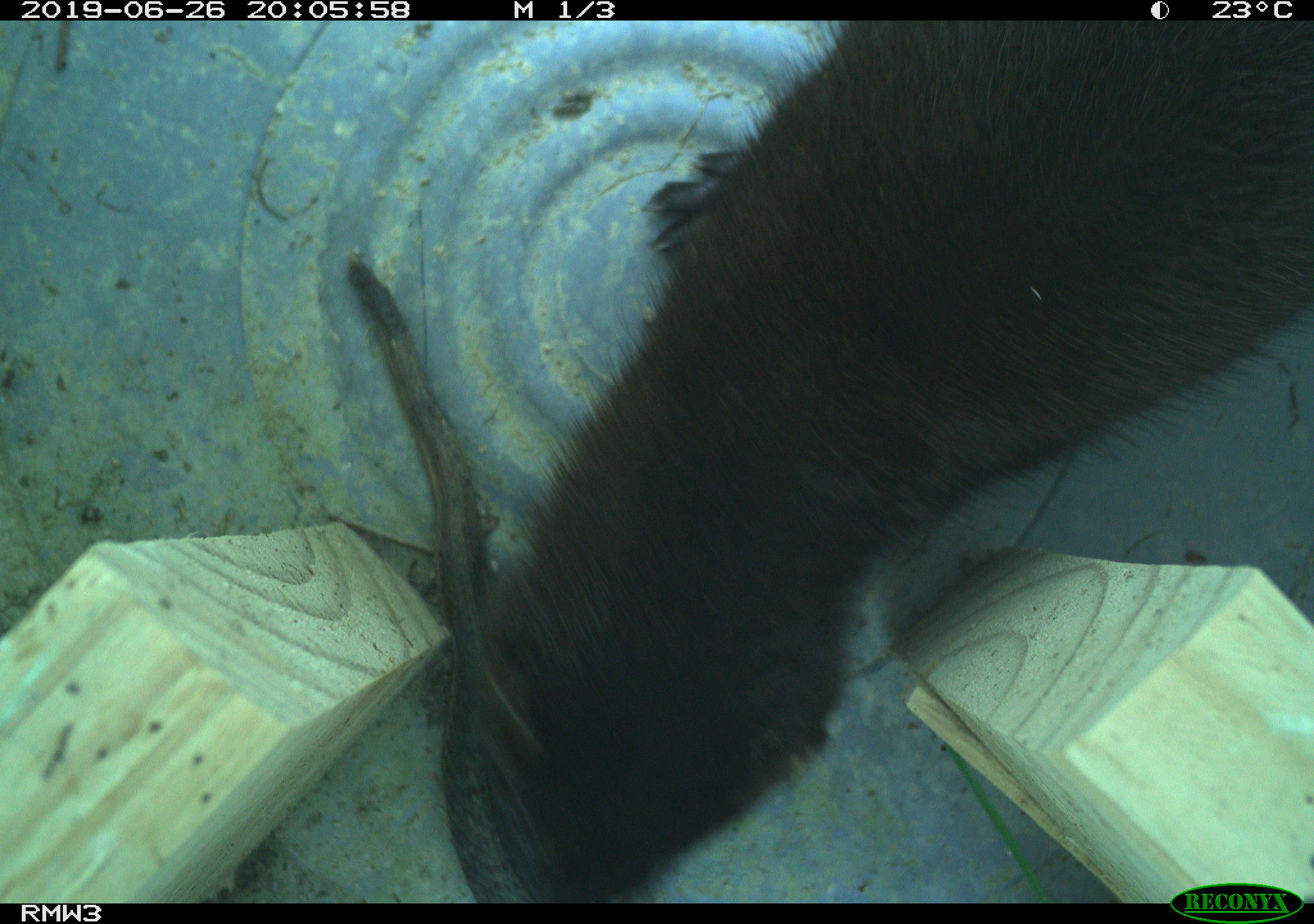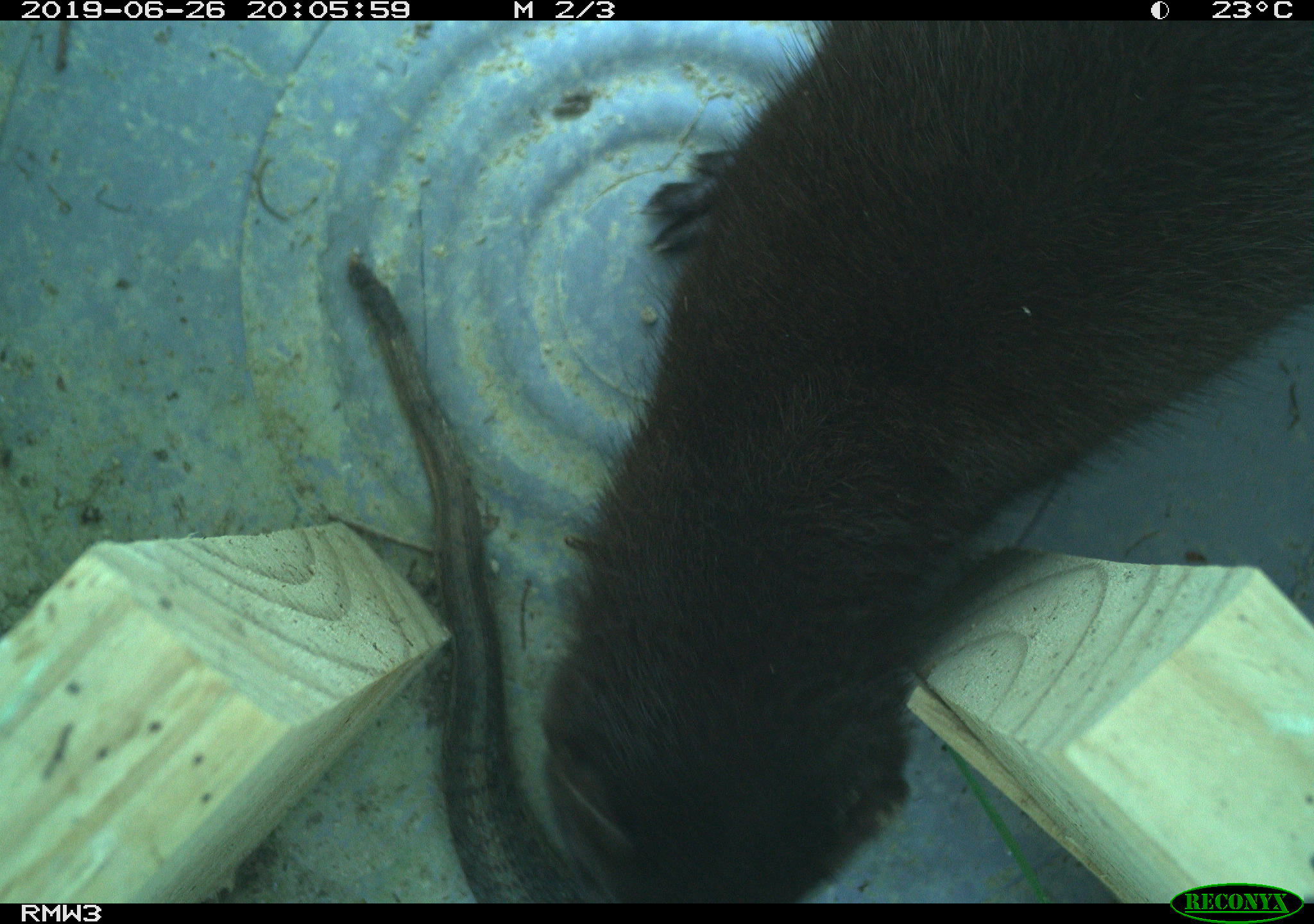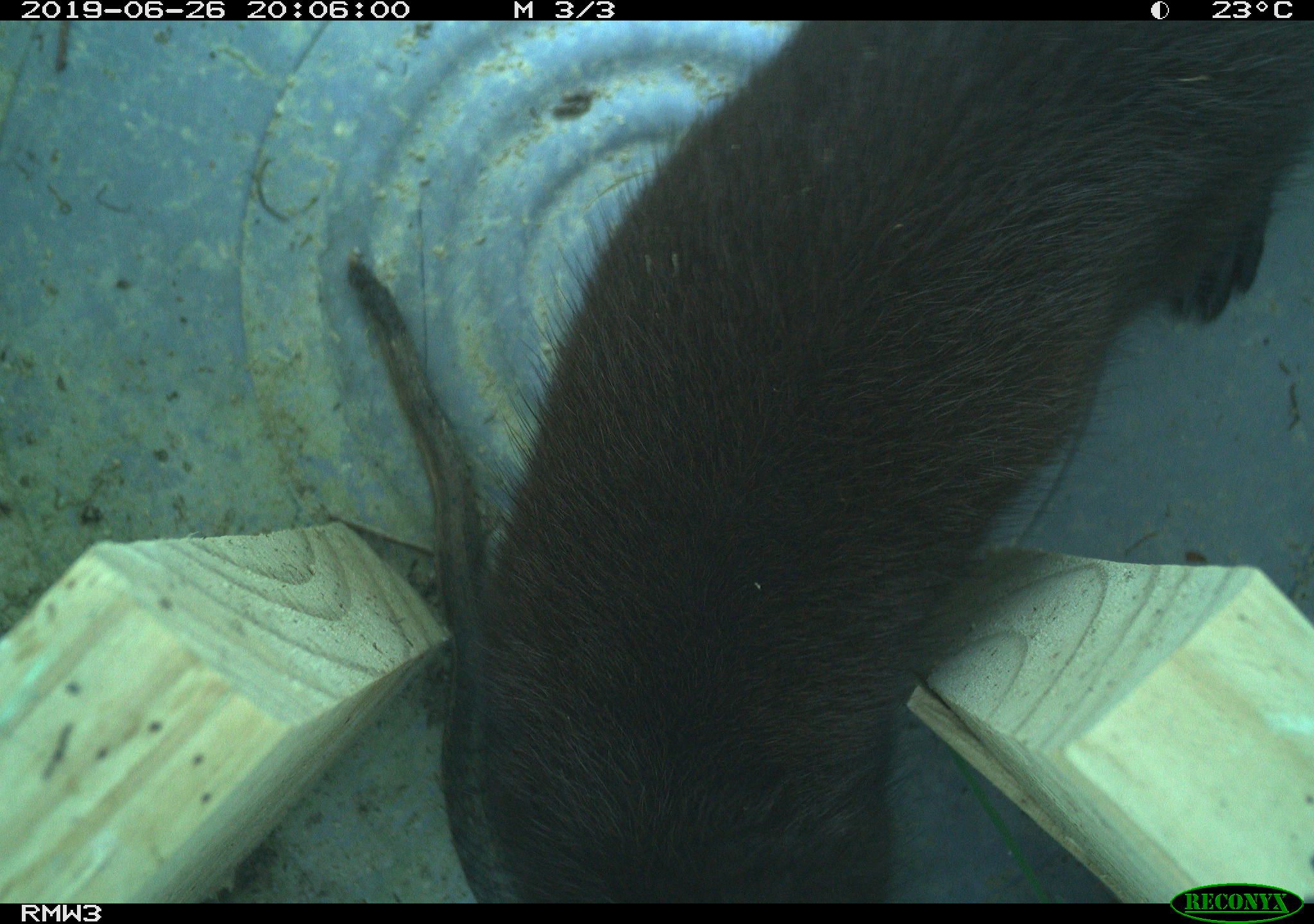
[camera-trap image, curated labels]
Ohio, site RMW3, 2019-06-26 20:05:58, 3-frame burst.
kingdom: Animalia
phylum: Chordata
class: Mammalia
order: Carnivora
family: Mustelidae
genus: Neogale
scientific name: Neogale vison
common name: american mink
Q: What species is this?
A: American mink (Neogale vison).